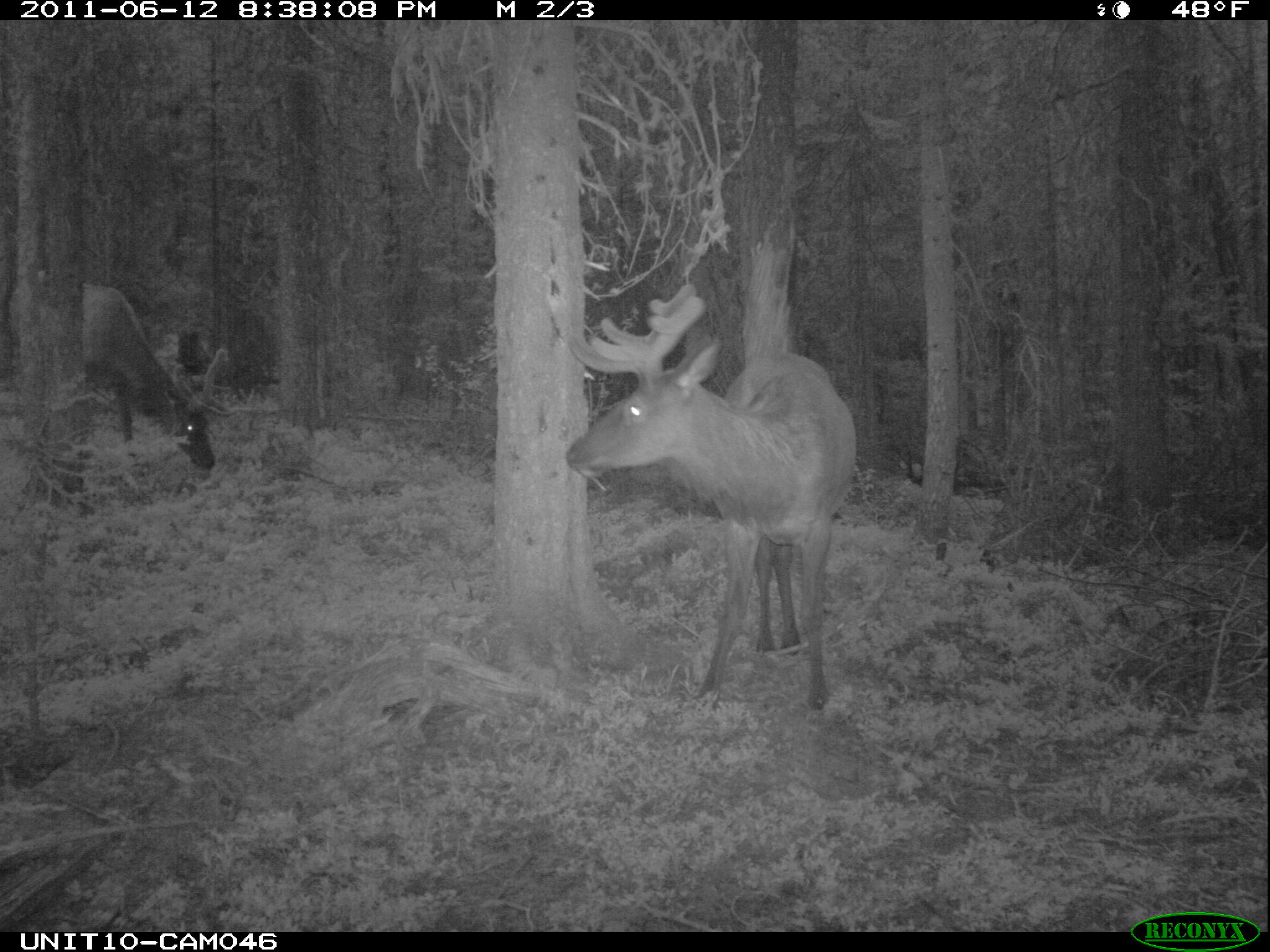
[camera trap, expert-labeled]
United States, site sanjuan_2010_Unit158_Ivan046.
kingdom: Animalia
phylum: Chordata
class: Mammalia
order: Artiodactyla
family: Cervidae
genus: Cervus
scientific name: Cervus elaphus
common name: red deer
Cervus elaphus (red deer).